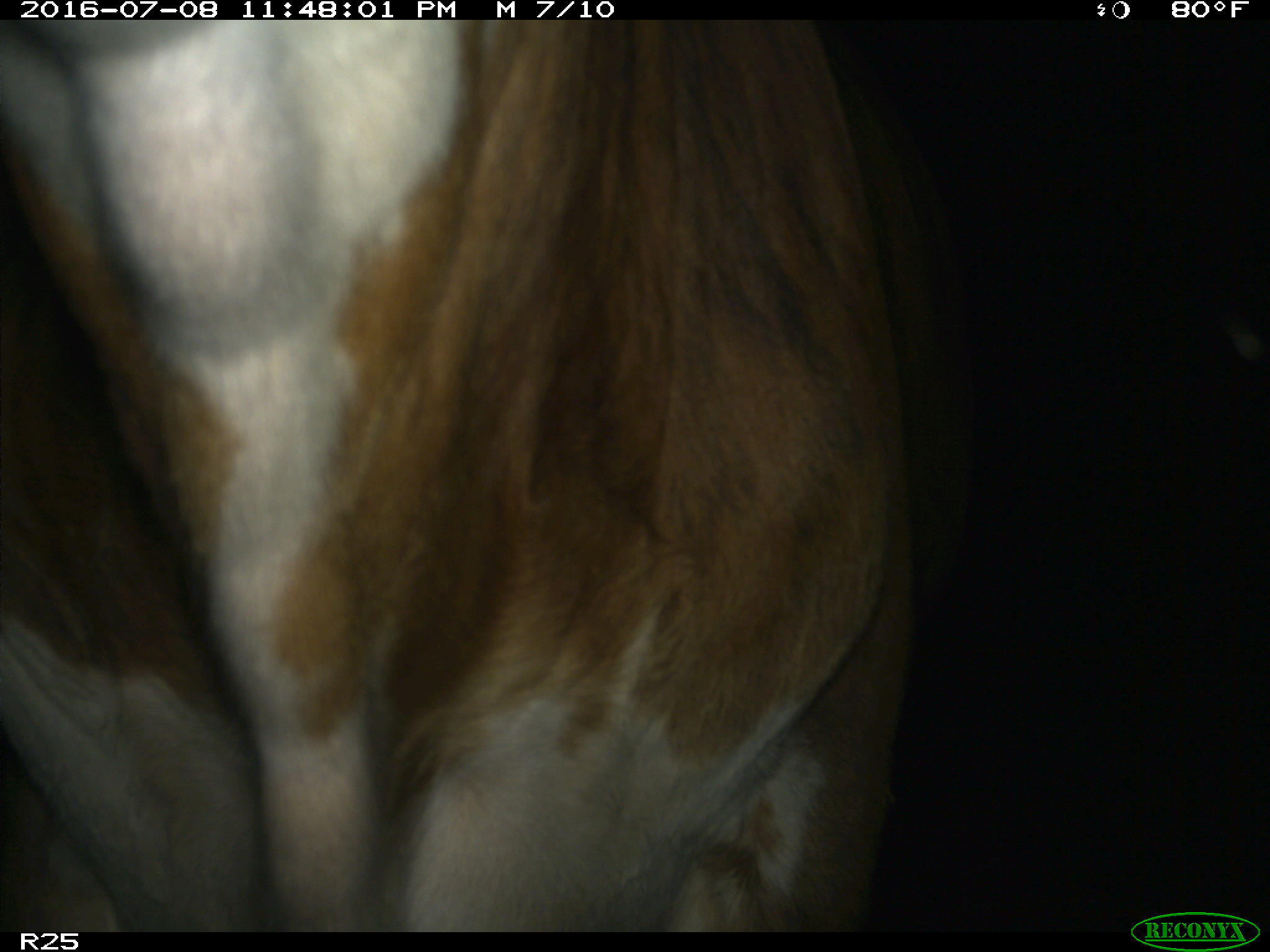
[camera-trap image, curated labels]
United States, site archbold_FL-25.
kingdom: Animalia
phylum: Chordata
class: Mammalia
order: Artiodactyla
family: Bovidae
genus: Bos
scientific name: Bos taurus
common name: domestic cow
Bos taurus (domestic cow).